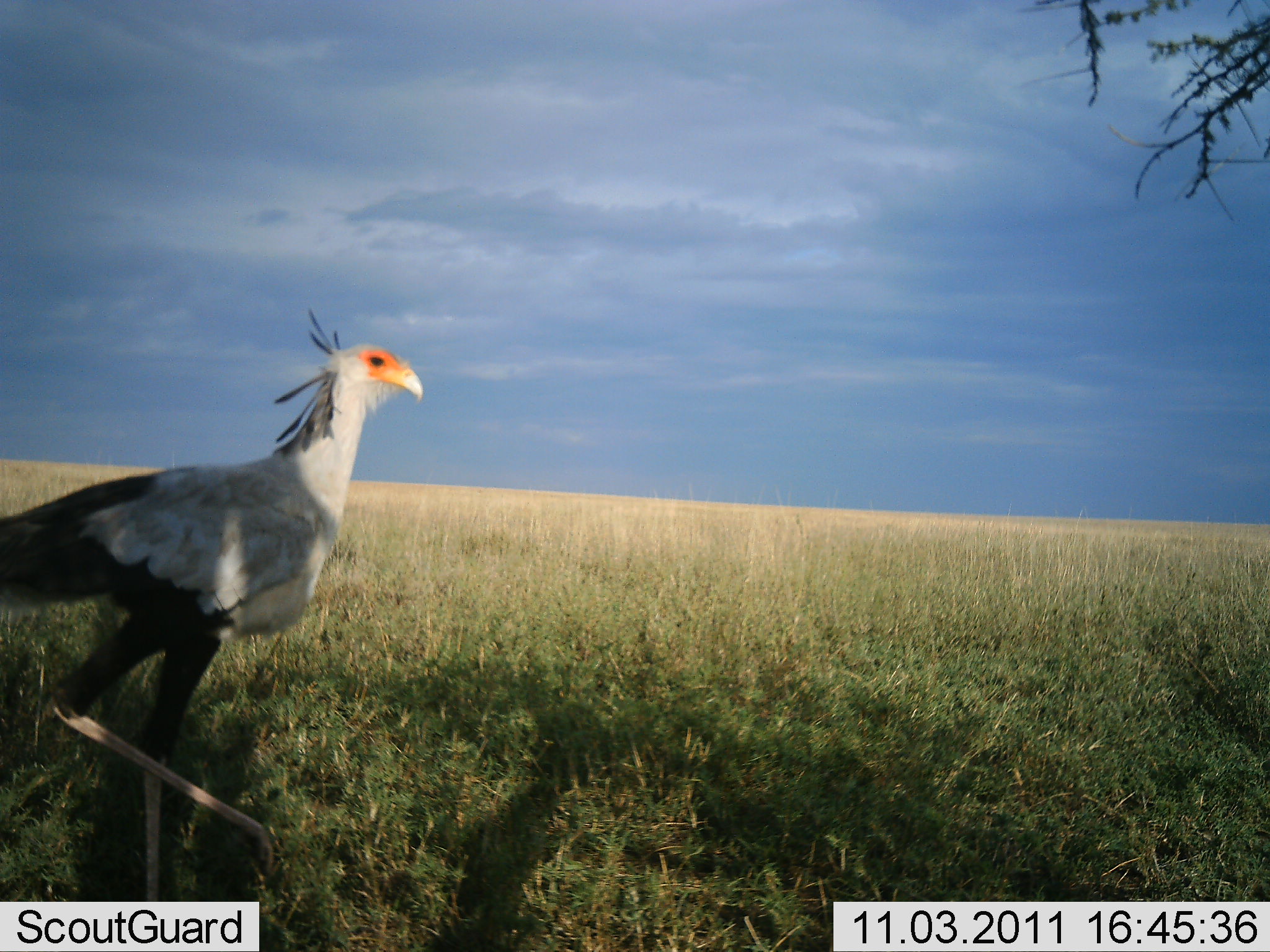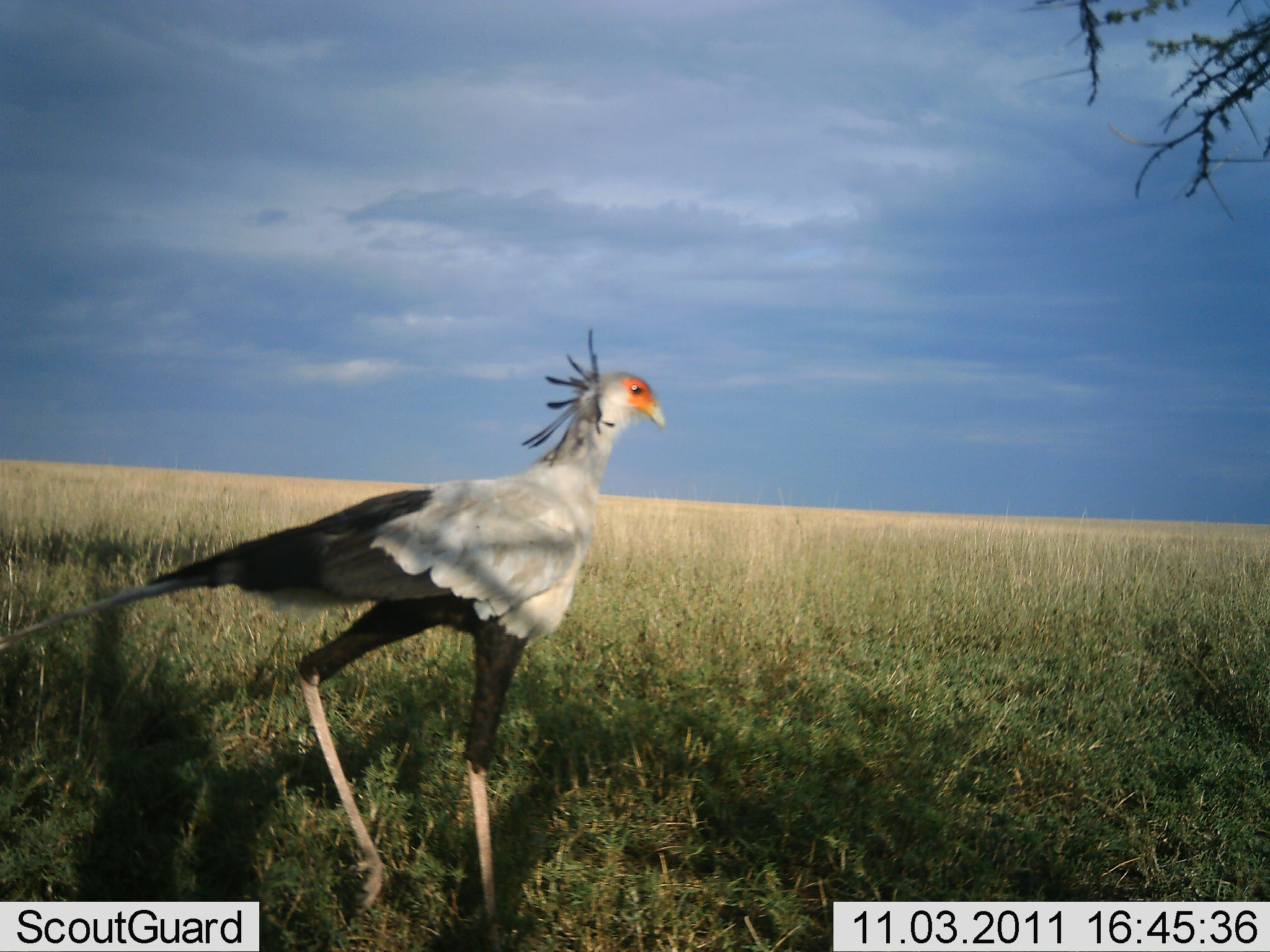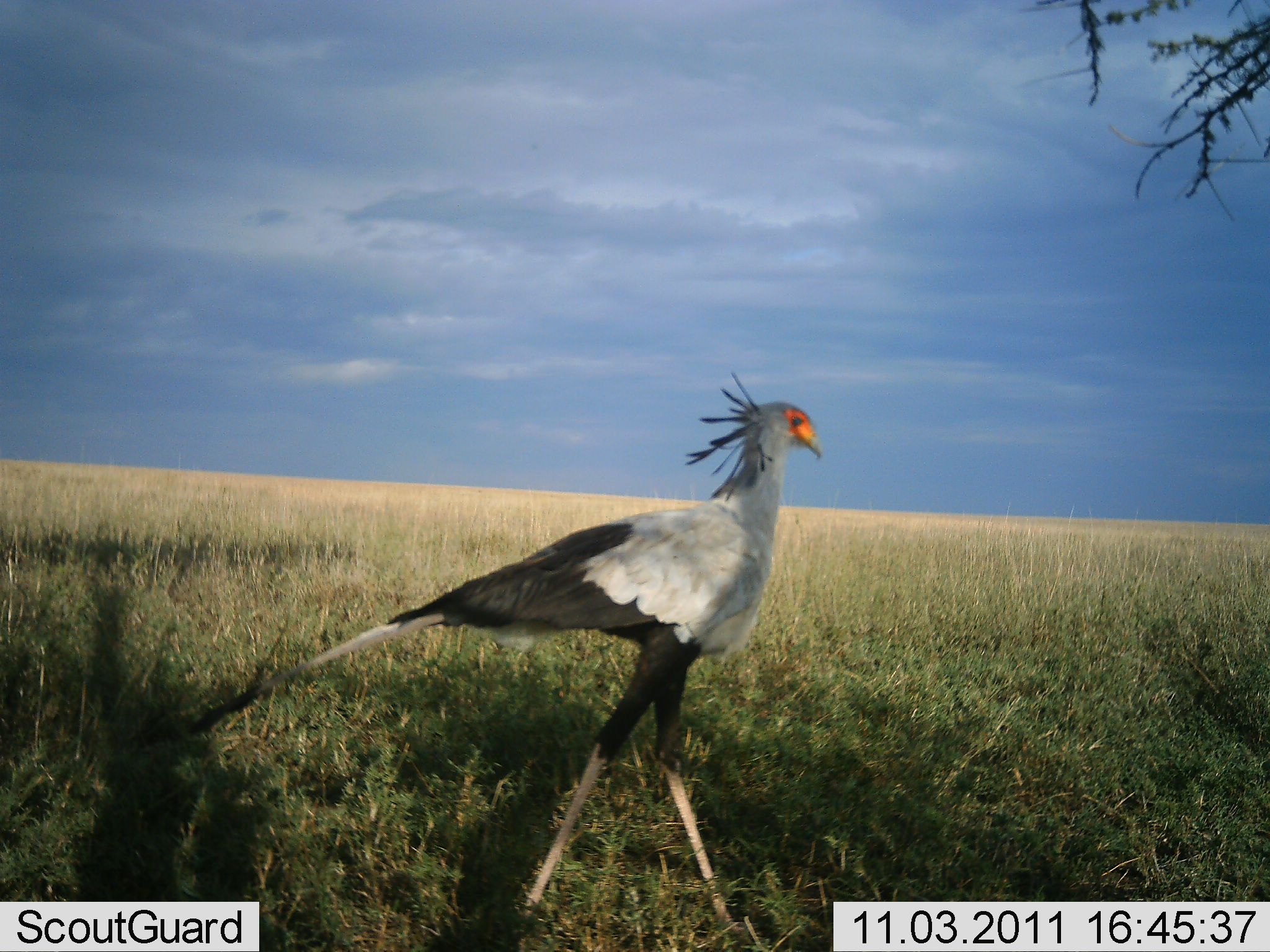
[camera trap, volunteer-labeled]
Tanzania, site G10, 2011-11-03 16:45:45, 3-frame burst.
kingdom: Animalia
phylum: Chordata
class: Aves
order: Accipitriformes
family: Sagittariidae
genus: Sagittarius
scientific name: Sagittarius serpentarius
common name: secretary bird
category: secretarybird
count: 1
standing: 5%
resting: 0%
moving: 95%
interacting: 0%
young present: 0%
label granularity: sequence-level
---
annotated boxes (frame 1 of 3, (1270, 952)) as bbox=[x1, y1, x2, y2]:
animal: bbox=[0, 306, 428, 904]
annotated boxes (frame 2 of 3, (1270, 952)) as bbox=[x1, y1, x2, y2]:
animal: bbox=[2, 326, 675, 952]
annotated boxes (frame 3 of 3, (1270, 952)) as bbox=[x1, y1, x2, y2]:
animal: bbox=[183, 373, 824, 952]